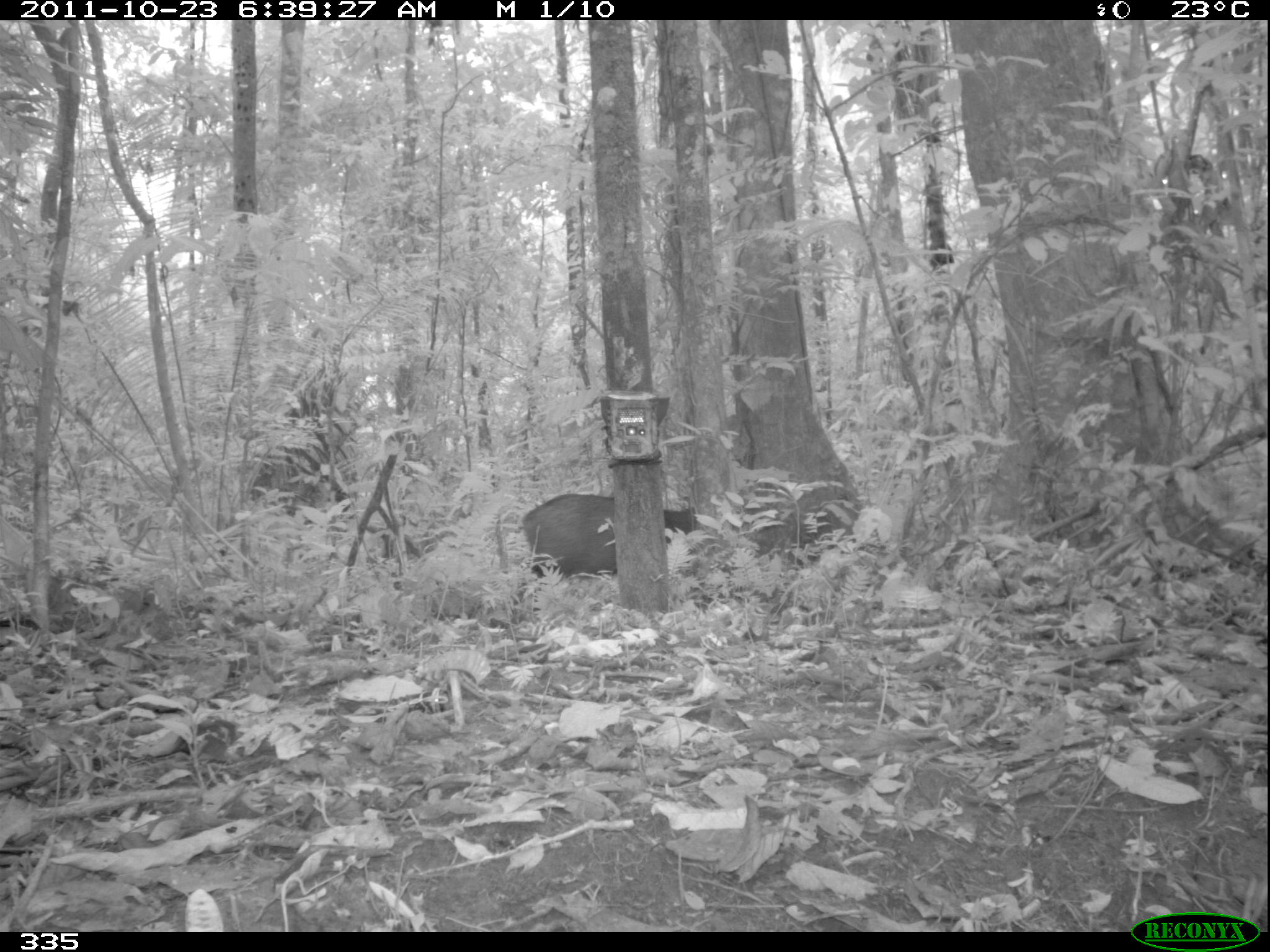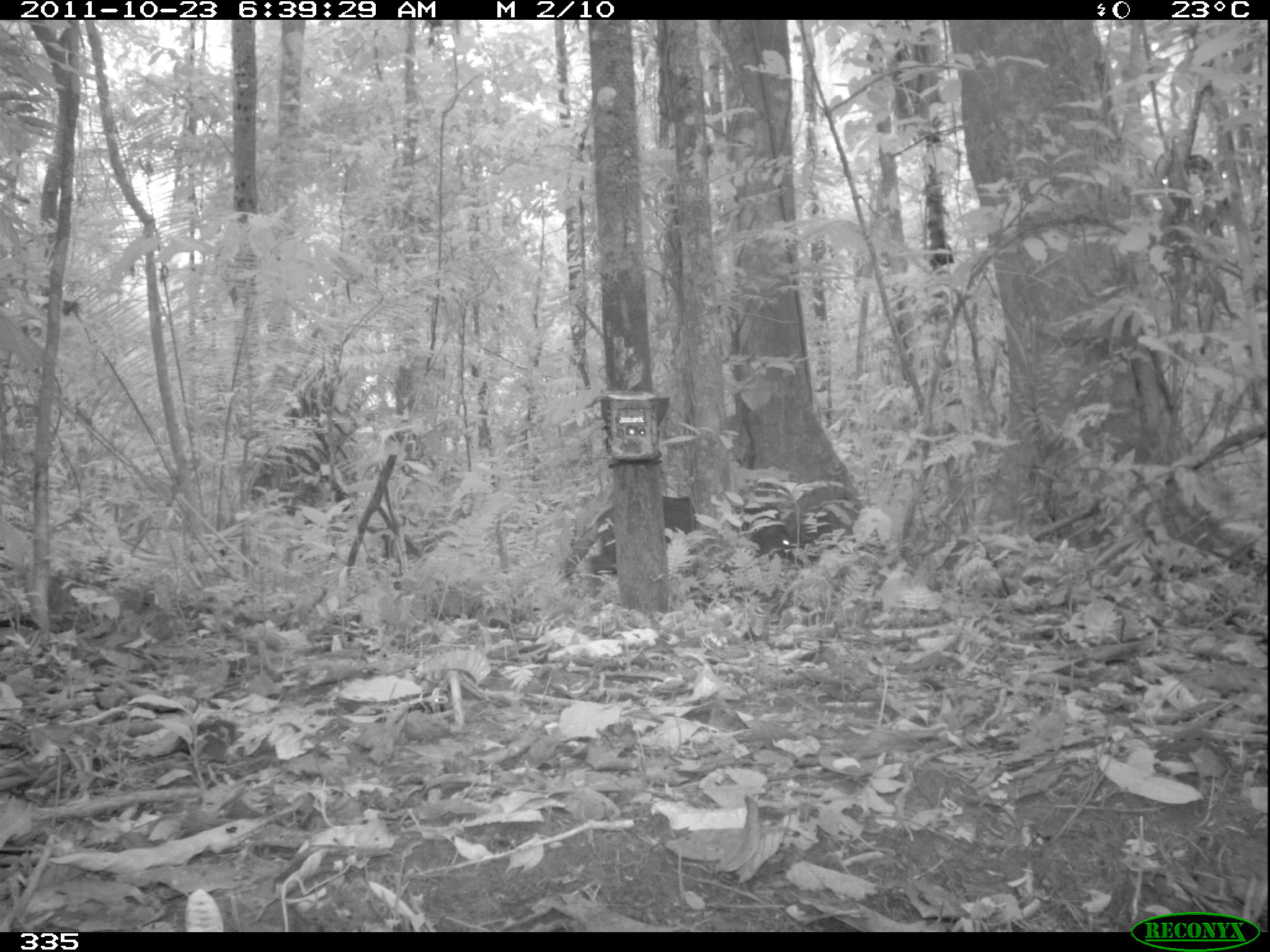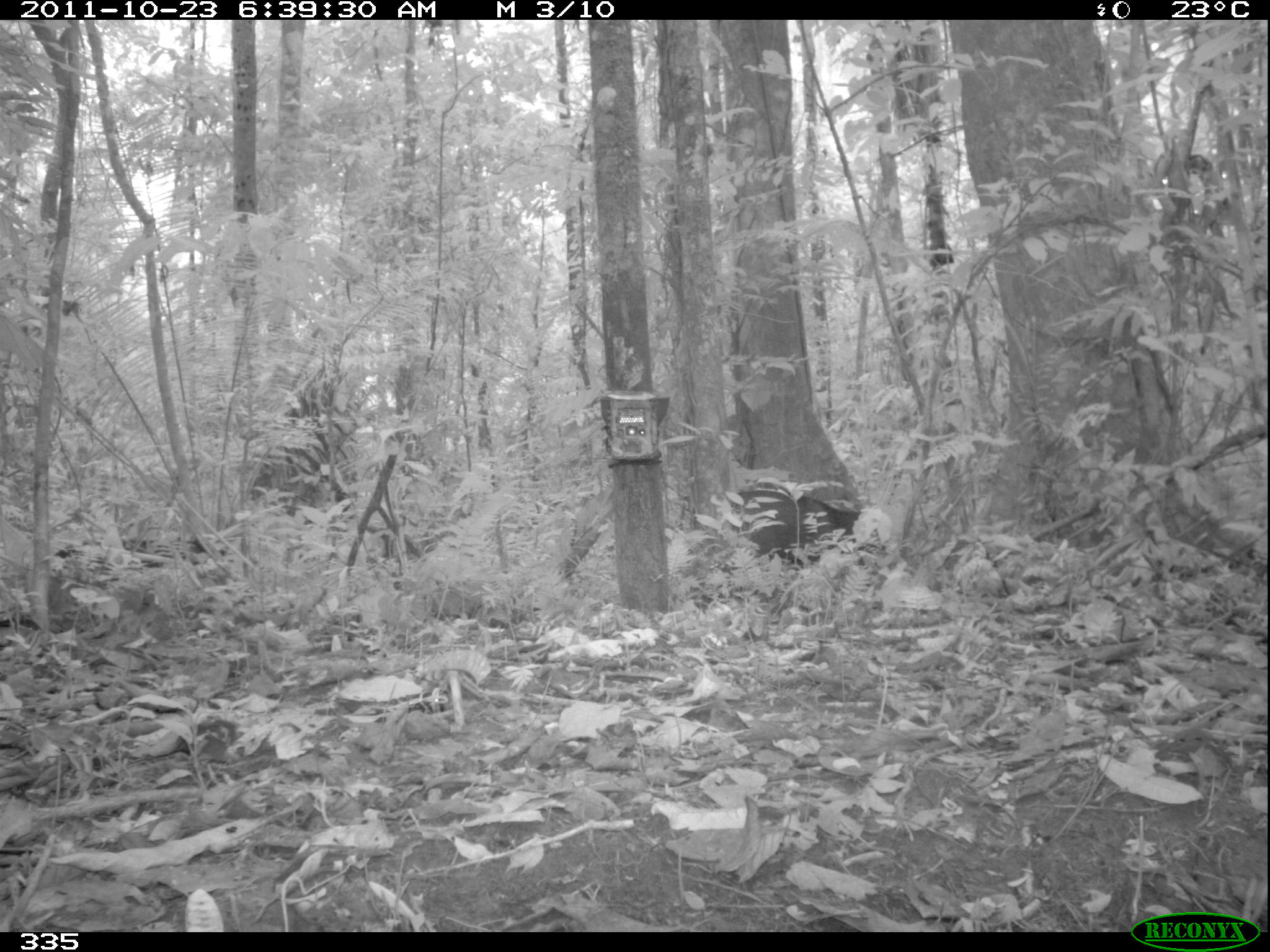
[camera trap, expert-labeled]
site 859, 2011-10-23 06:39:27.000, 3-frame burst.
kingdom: Animalia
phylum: Chordata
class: Mammalia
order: Artiodactyla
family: Tayassuidae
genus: Pecari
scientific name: Pecari tajacu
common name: collared peccary